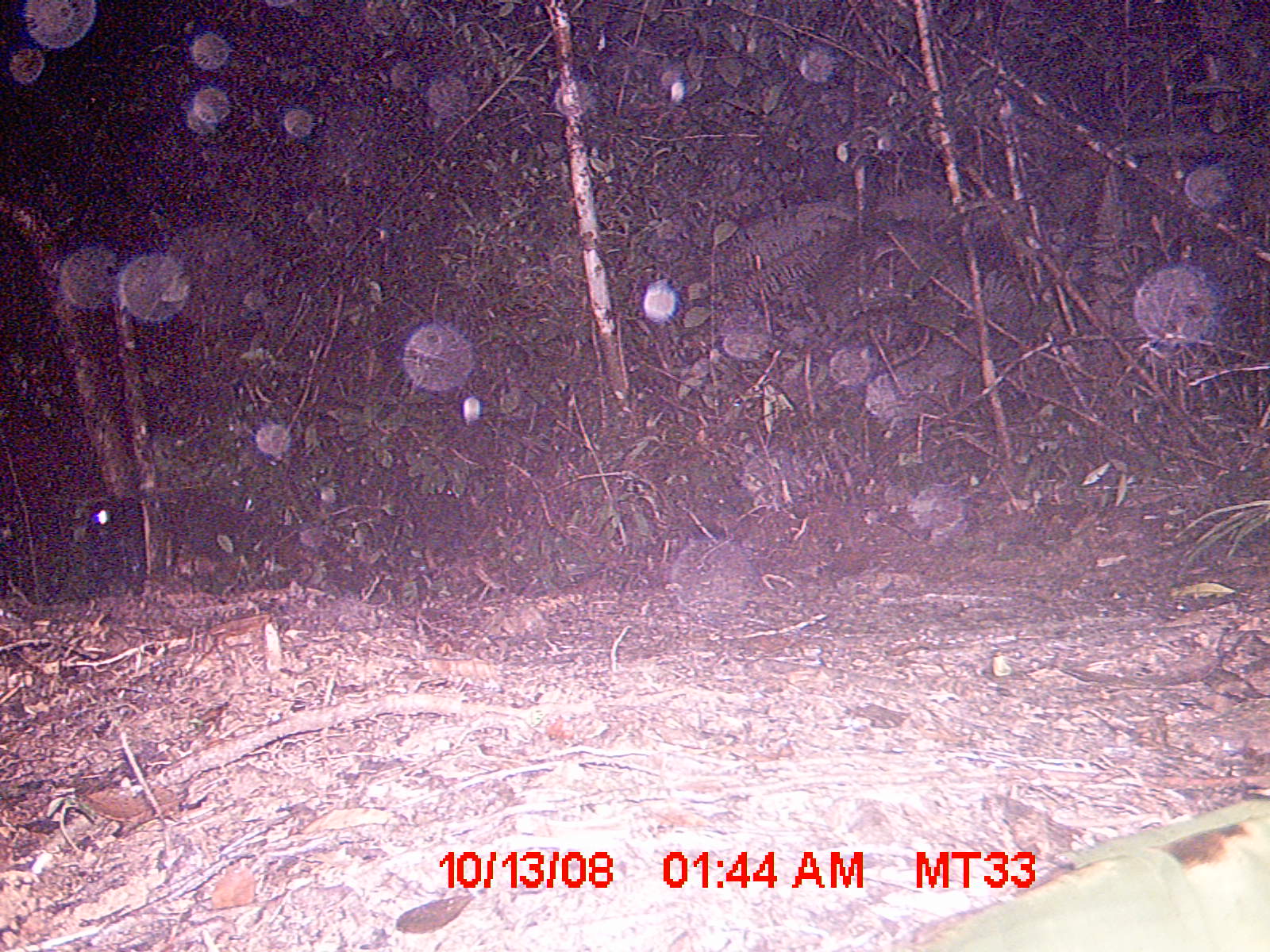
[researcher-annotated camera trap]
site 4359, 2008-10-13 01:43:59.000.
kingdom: Animalia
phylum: Chordata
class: Aves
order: Coraciiformes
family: Brachypteraciidae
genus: Brachypteracias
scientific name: Brachypteracias squamiger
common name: scaly ground-roller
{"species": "Brachypteracias squamiger (scaly ground-roller)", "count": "1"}